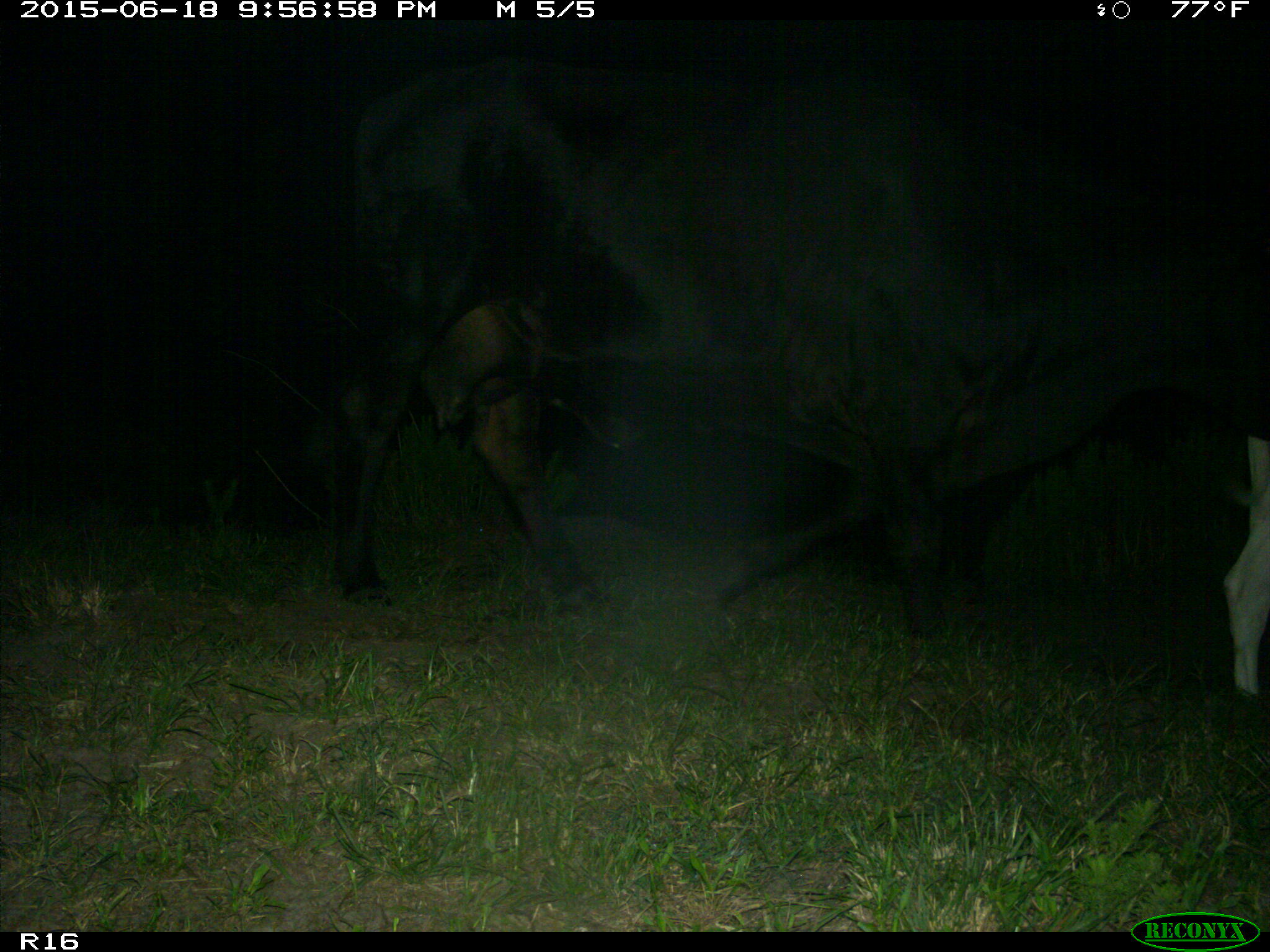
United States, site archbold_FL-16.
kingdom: Animalia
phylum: Chordata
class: Mammalia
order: Artiodactyla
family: Bovidae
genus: Bos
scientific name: Bos taurus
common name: domestic cow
Bos taurus (domestic cow).